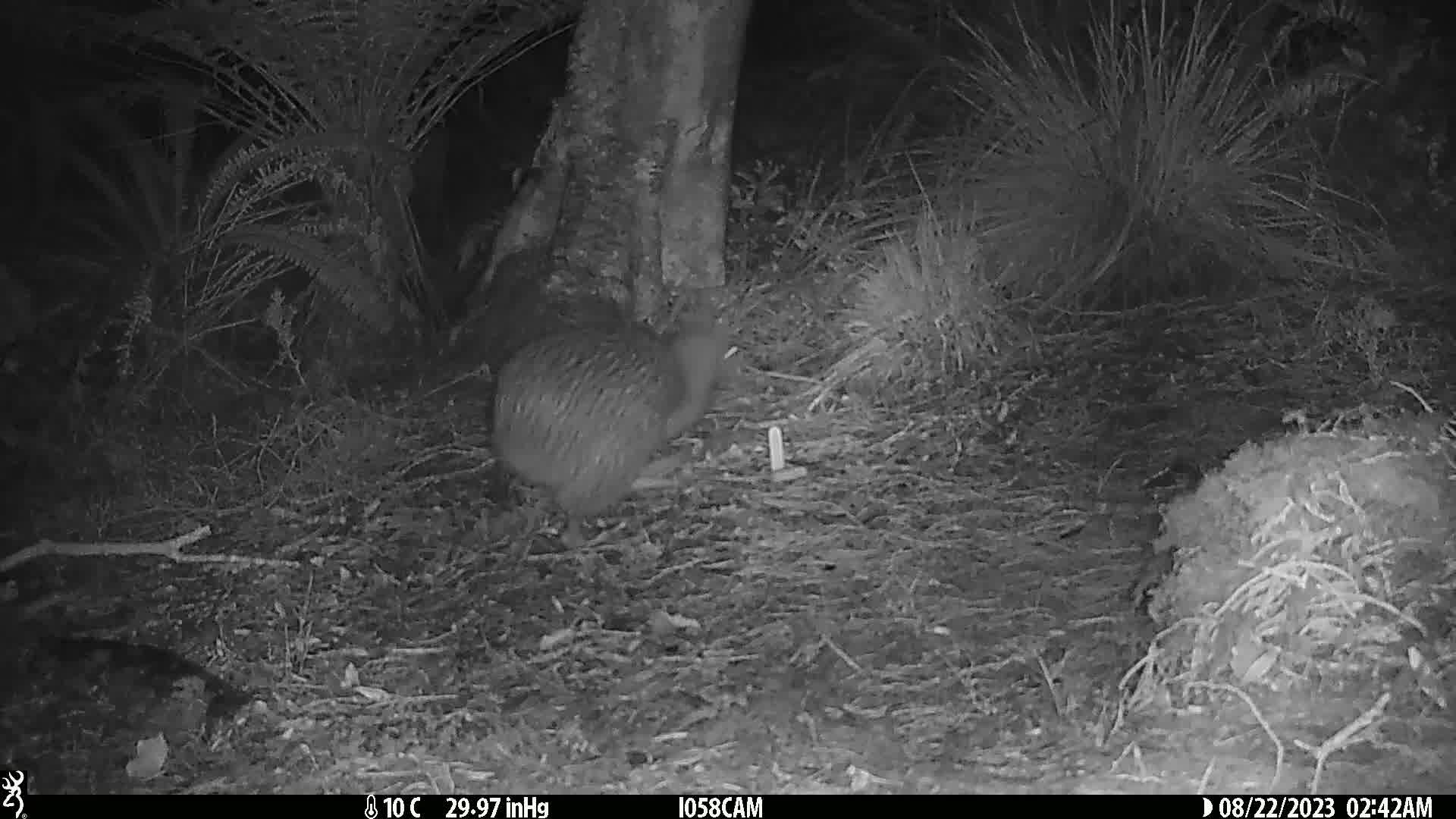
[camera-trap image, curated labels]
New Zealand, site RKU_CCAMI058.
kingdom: Animalia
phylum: Chordata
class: Aves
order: Apterygiformes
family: Apterygidae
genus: Apteryx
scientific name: Apteryx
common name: kiwi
Kiwi (Apteryx).